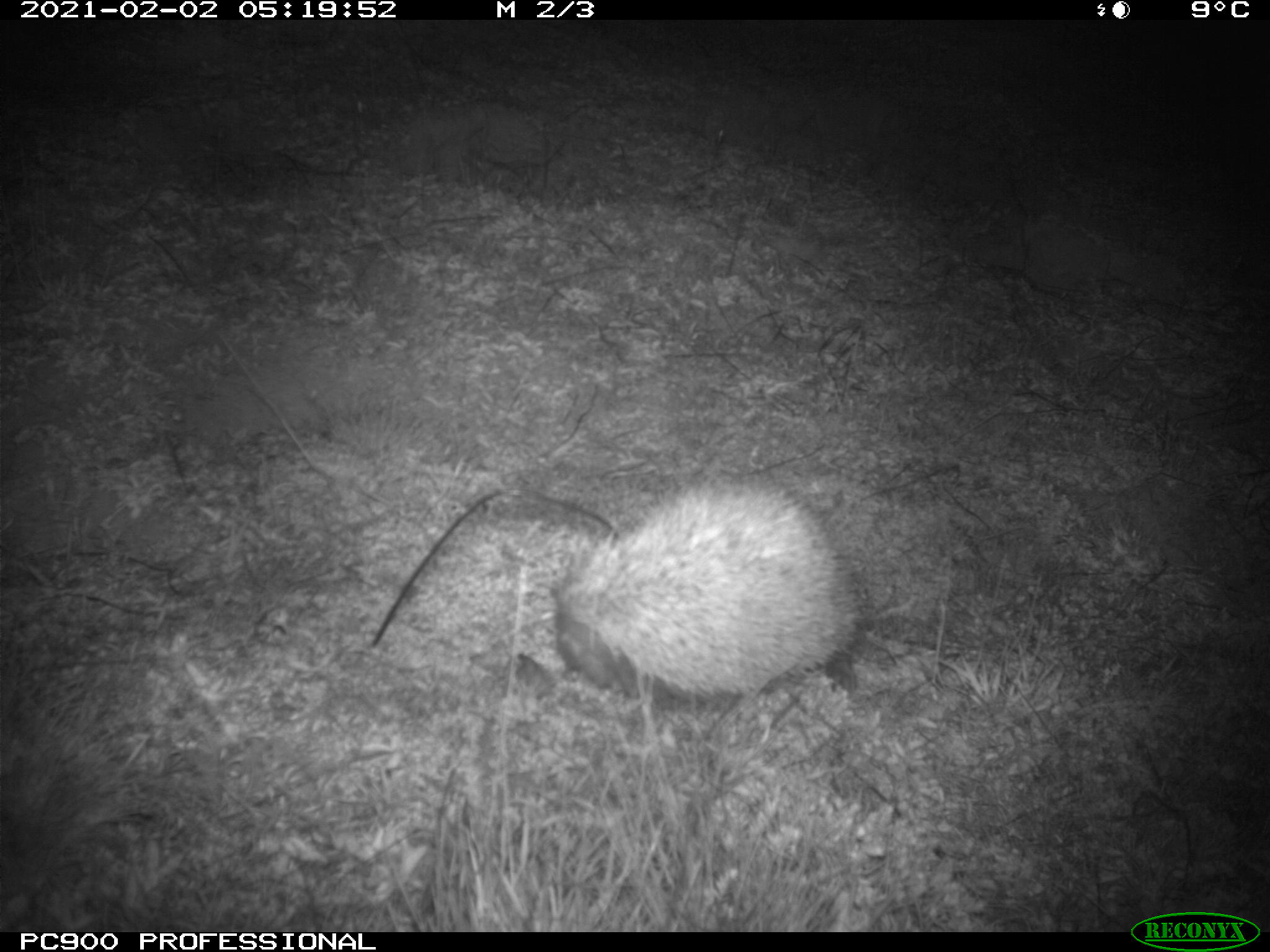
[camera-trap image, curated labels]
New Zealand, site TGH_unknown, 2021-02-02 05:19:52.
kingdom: Animalia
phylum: Chordata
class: Mammalia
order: Eulipotyphla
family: Erinaceidae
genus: Erinaceus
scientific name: Erinaceus europaeus europaeus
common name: european hedgehog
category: hedgehog